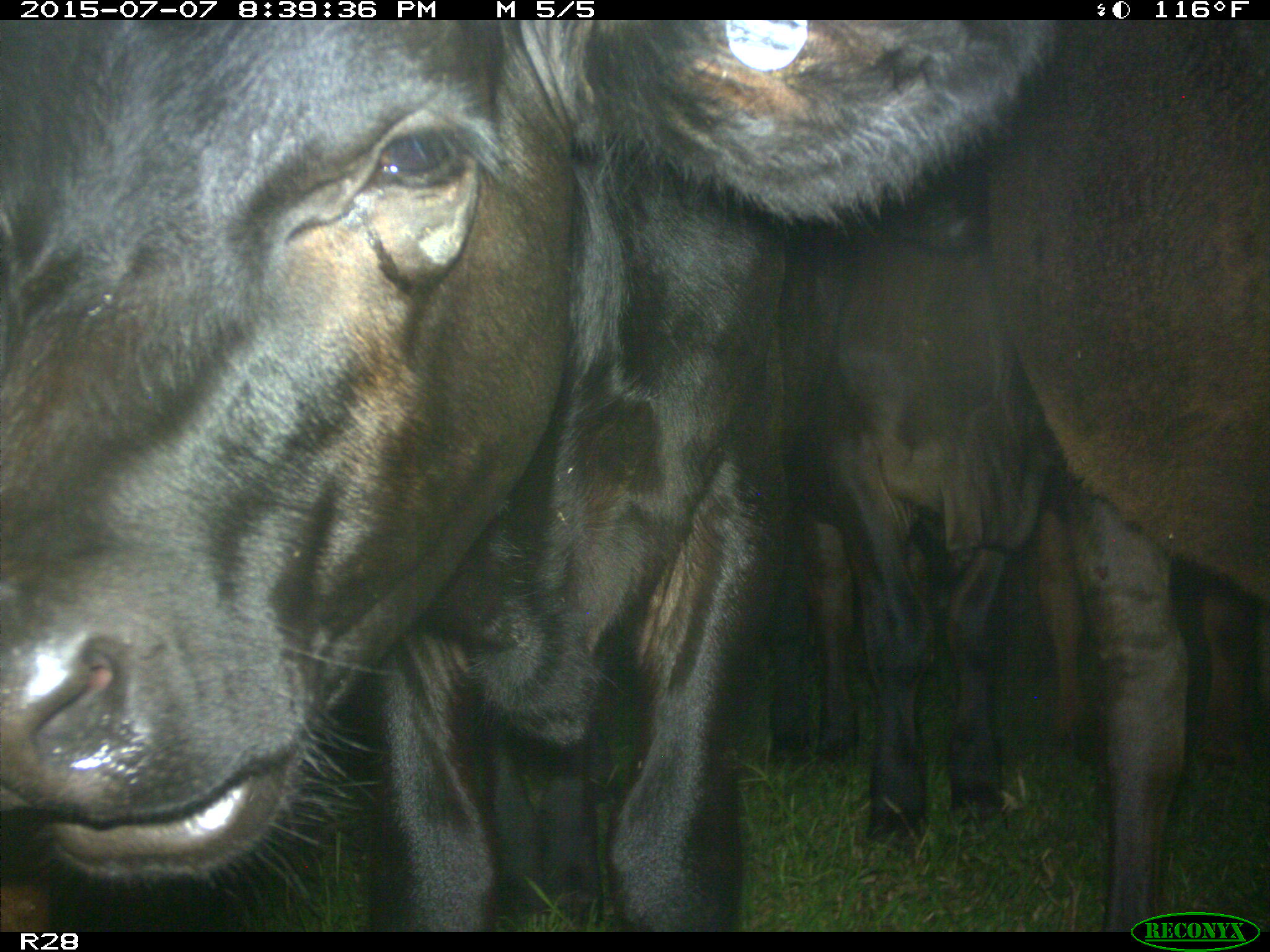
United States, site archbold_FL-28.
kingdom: Animalia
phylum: Chordata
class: Mammalia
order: Artiodactyla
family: Bovidae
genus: Bos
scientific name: Bos taurus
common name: domestic cow